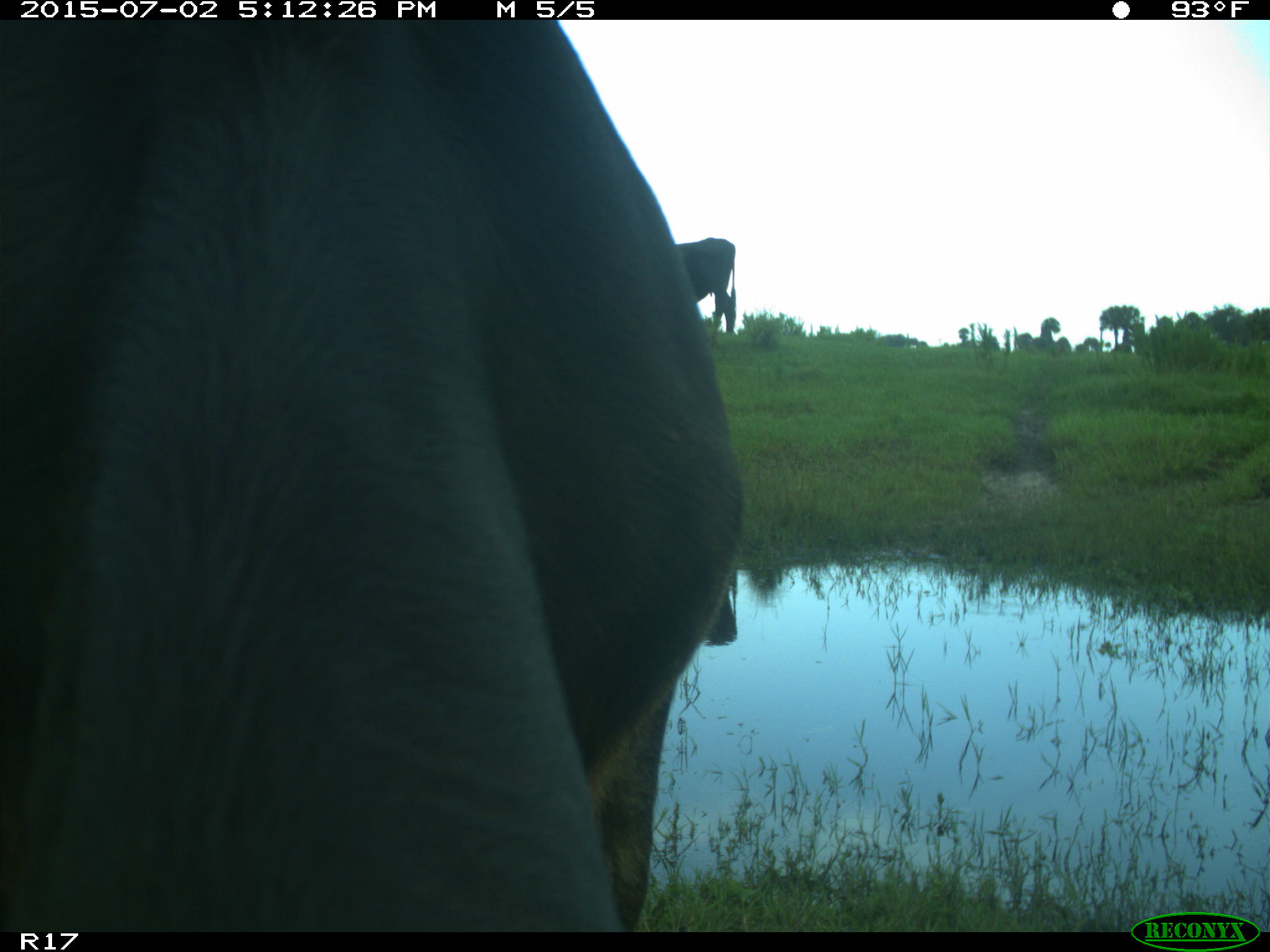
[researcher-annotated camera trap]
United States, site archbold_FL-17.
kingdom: Animalia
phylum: Chordata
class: Mammalia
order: Artiodactyla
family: Bovidae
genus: Bos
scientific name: Bos taurus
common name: domestic cow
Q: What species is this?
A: Bos taurus (domestic cow).